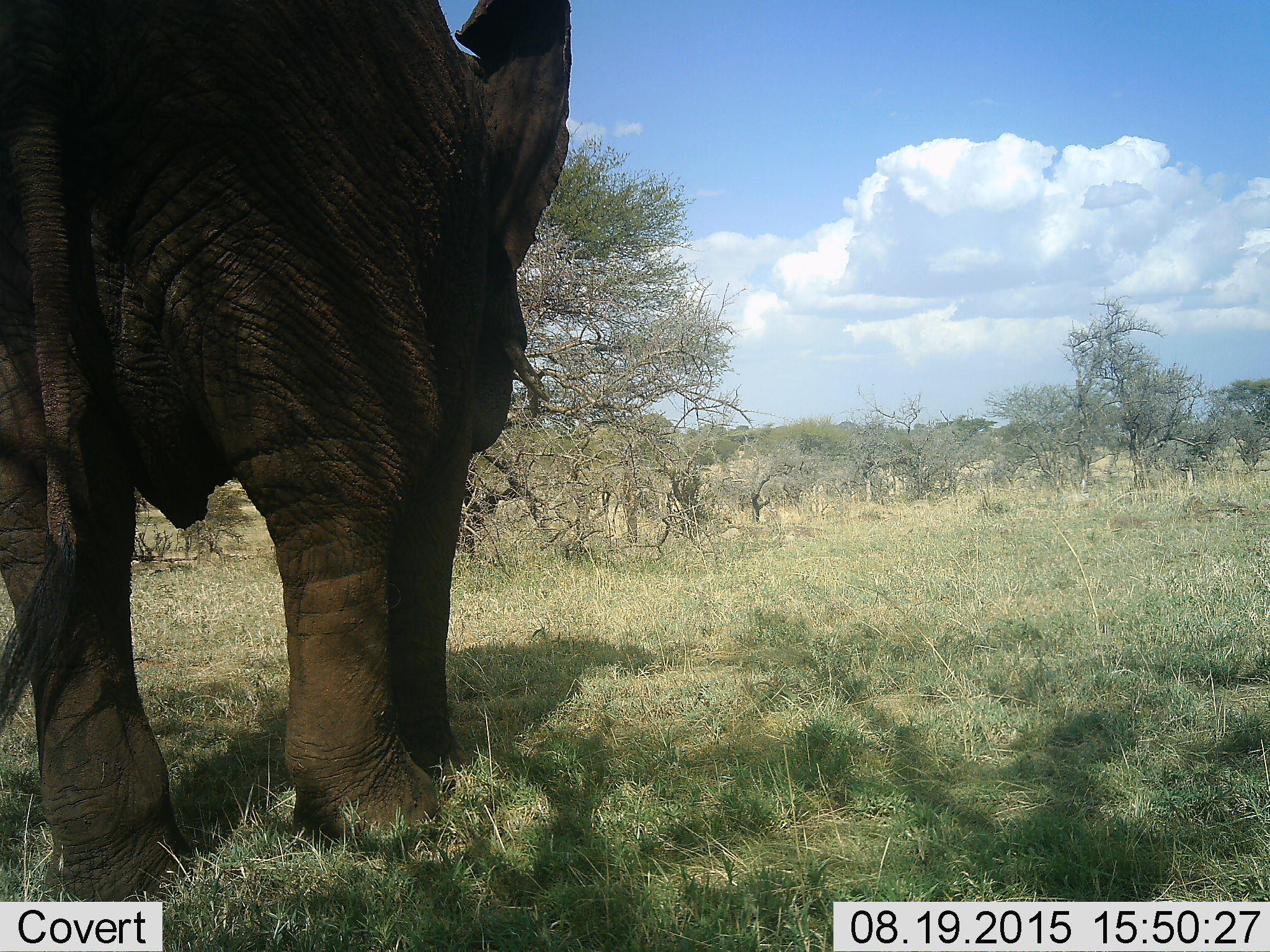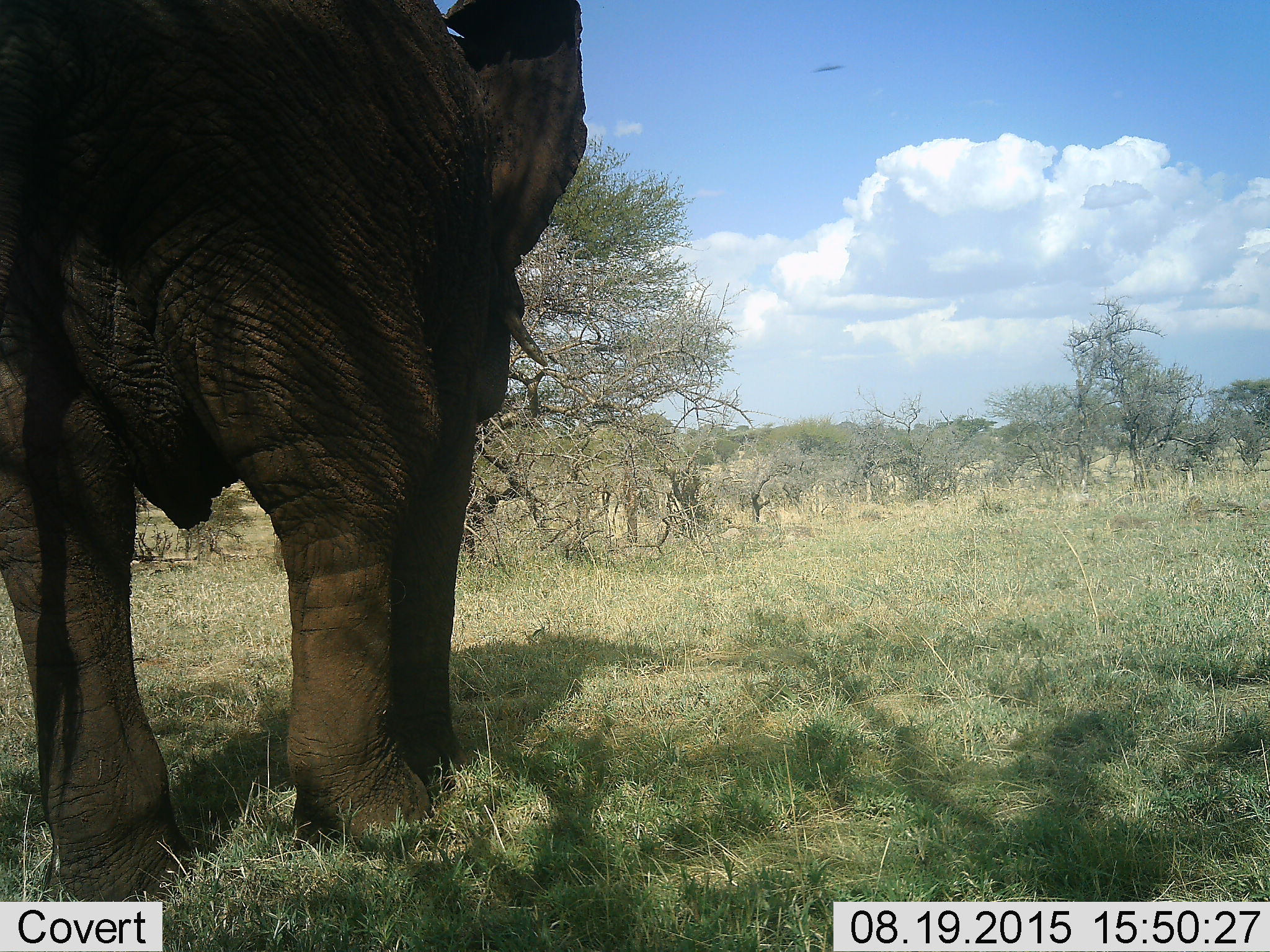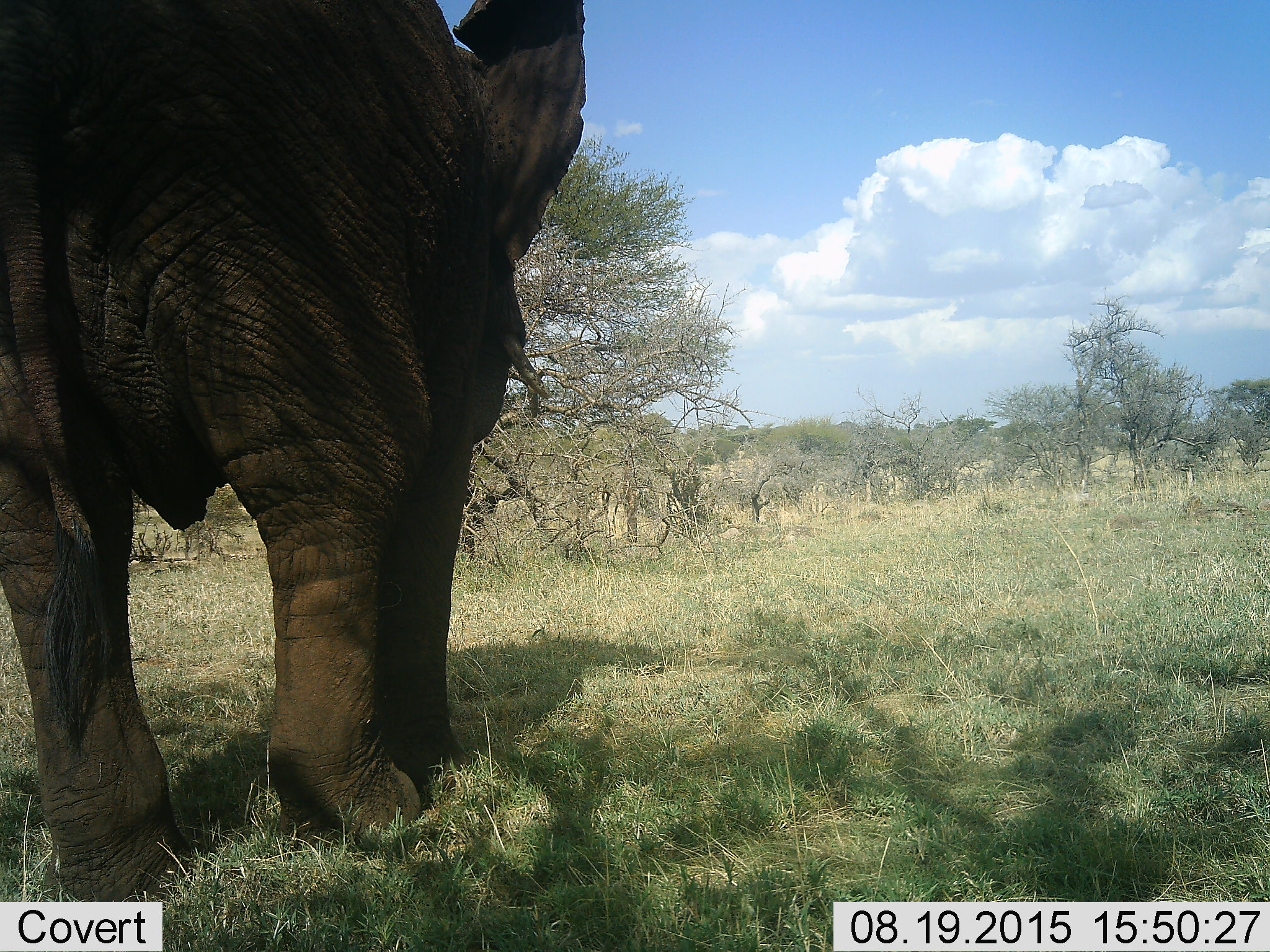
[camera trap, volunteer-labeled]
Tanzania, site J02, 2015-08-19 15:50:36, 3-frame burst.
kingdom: Animalia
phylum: Chordata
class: Mammalia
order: Proboscidea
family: Elephantidae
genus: Loxodonta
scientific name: Loxodonta africana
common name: african bush elephant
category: elephant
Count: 1.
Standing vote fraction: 70%.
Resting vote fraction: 0%.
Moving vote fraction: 30%.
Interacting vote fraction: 0%.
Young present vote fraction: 0%.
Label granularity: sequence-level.